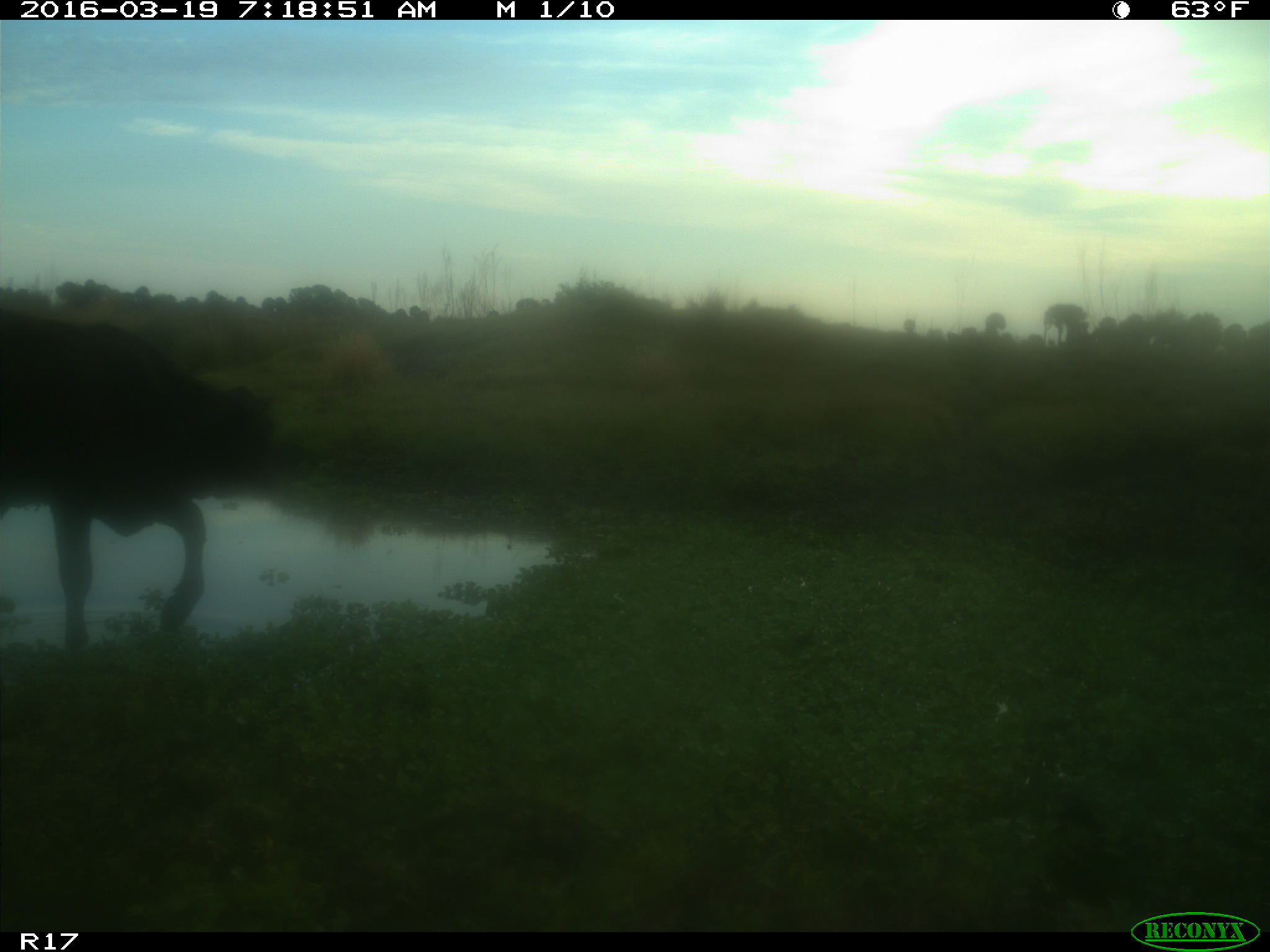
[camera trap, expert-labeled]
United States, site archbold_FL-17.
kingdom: Animalia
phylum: Chordata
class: Mammalia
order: Artiodactyla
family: Bovidae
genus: Bos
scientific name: Bos taurus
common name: domestic cow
Bos taurus (domestic cow).